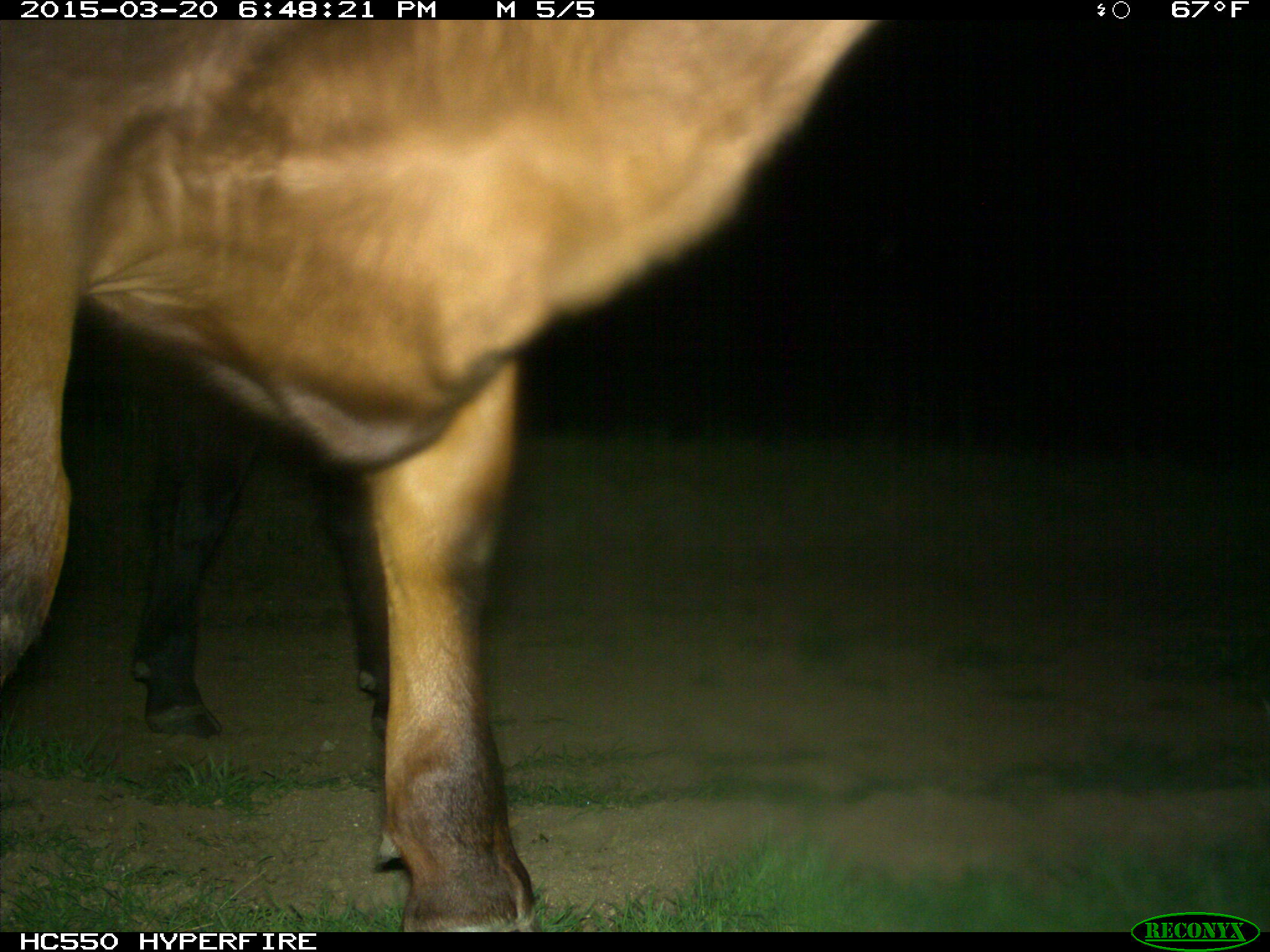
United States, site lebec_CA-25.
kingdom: Animalia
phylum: Chordata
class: Mammalia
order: Artiodactyla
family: Bovidae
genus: Bos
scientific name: Bos taurus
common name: domestic cow